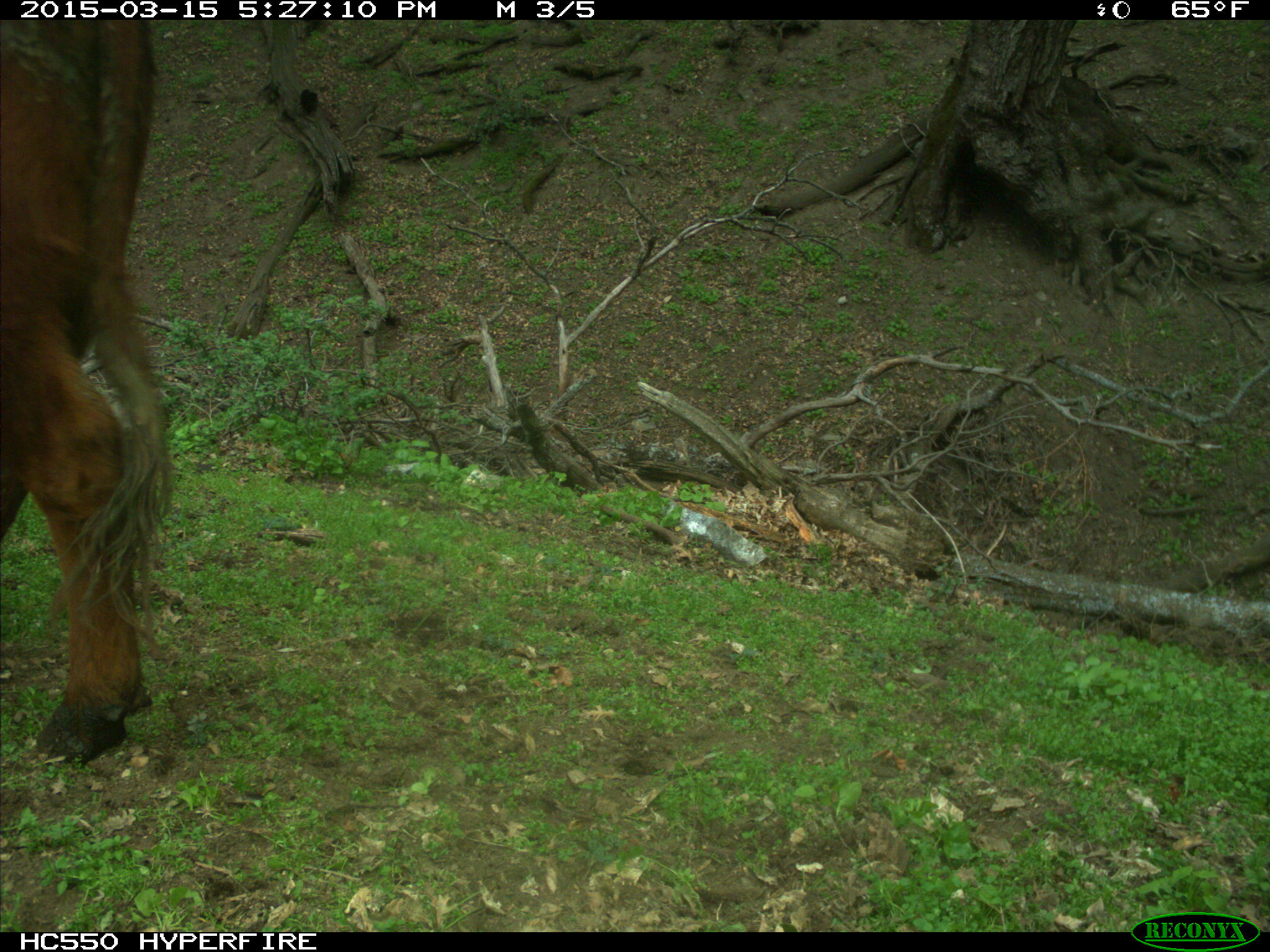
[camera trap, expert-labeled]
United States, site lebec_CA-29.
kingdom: Animalia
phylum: Chordata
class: Mammalia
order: Artiodactyla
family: Bovidae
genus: Bos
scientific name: Bos taurus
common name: domestic cow